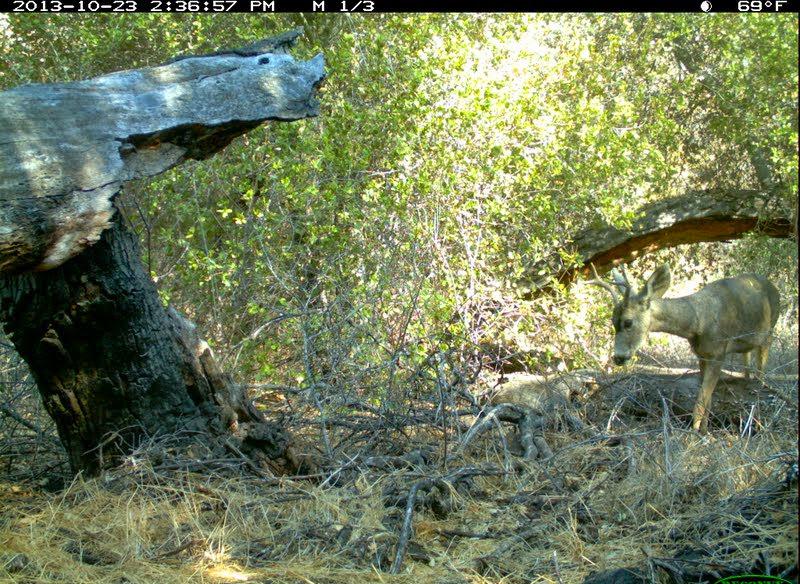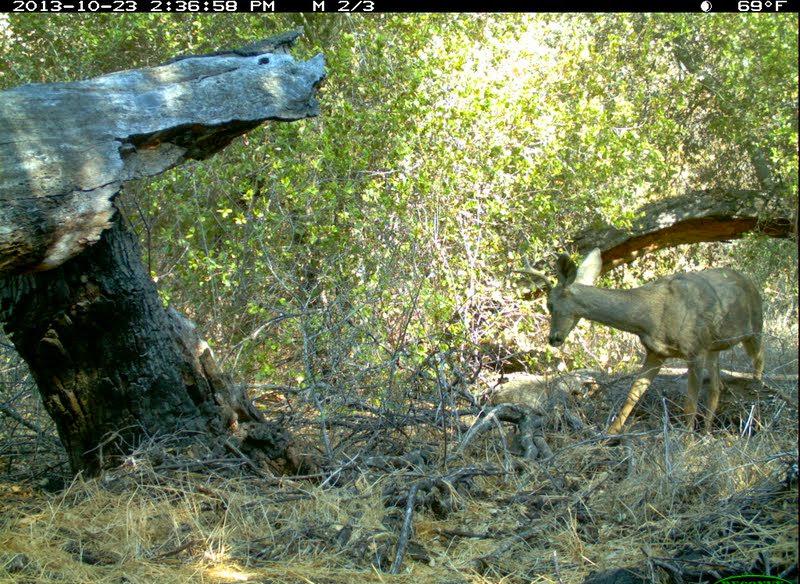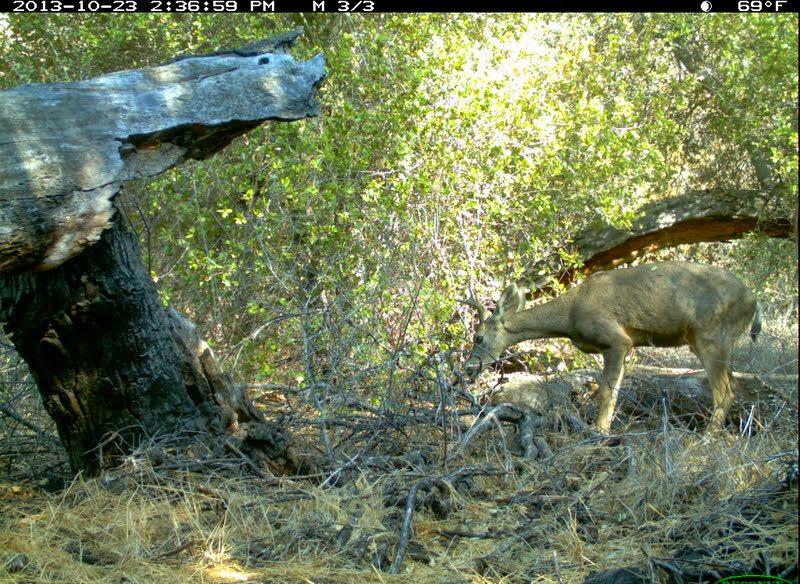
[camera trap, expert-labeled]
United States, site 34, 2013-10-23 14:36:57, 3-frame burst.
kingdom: Animalia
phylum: Chordata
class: Mammalia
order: Artiodactyla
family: Cervidae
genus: Odocoileus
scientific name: Odocoileus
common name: deer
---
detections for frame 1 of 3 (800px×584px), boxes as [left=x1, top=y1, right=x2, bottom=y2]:
deer: [left=582, top=260, right=783, bottom=446]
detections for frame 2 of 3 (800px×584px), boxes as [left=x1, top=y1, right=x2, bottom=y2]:
deer: [left=511, top=247, right=765, bottom=445]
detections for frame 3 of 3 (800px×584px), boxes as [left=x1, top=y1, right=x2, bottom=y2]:
deer: [left=453, top=259, right=765, bottom=456]